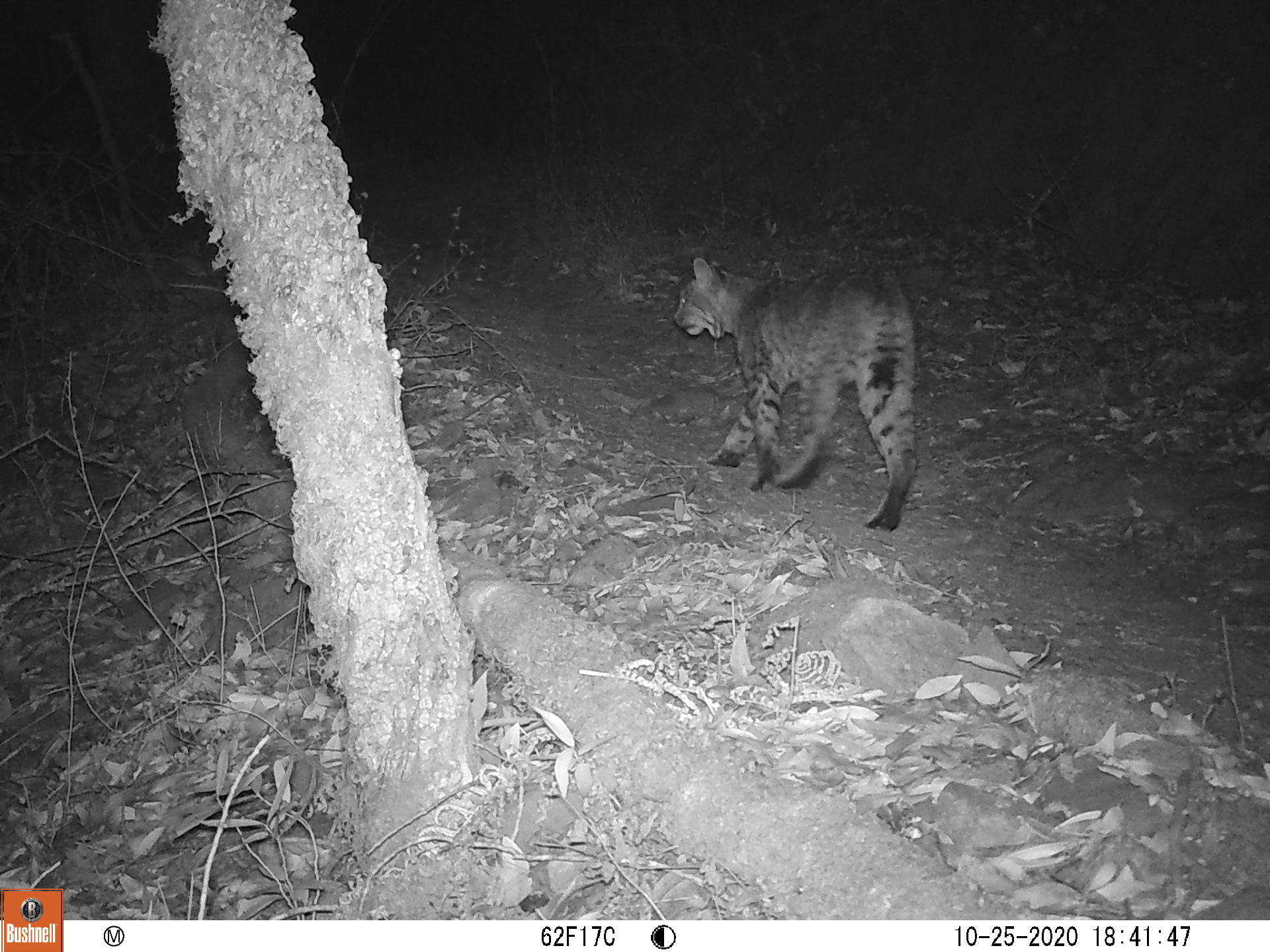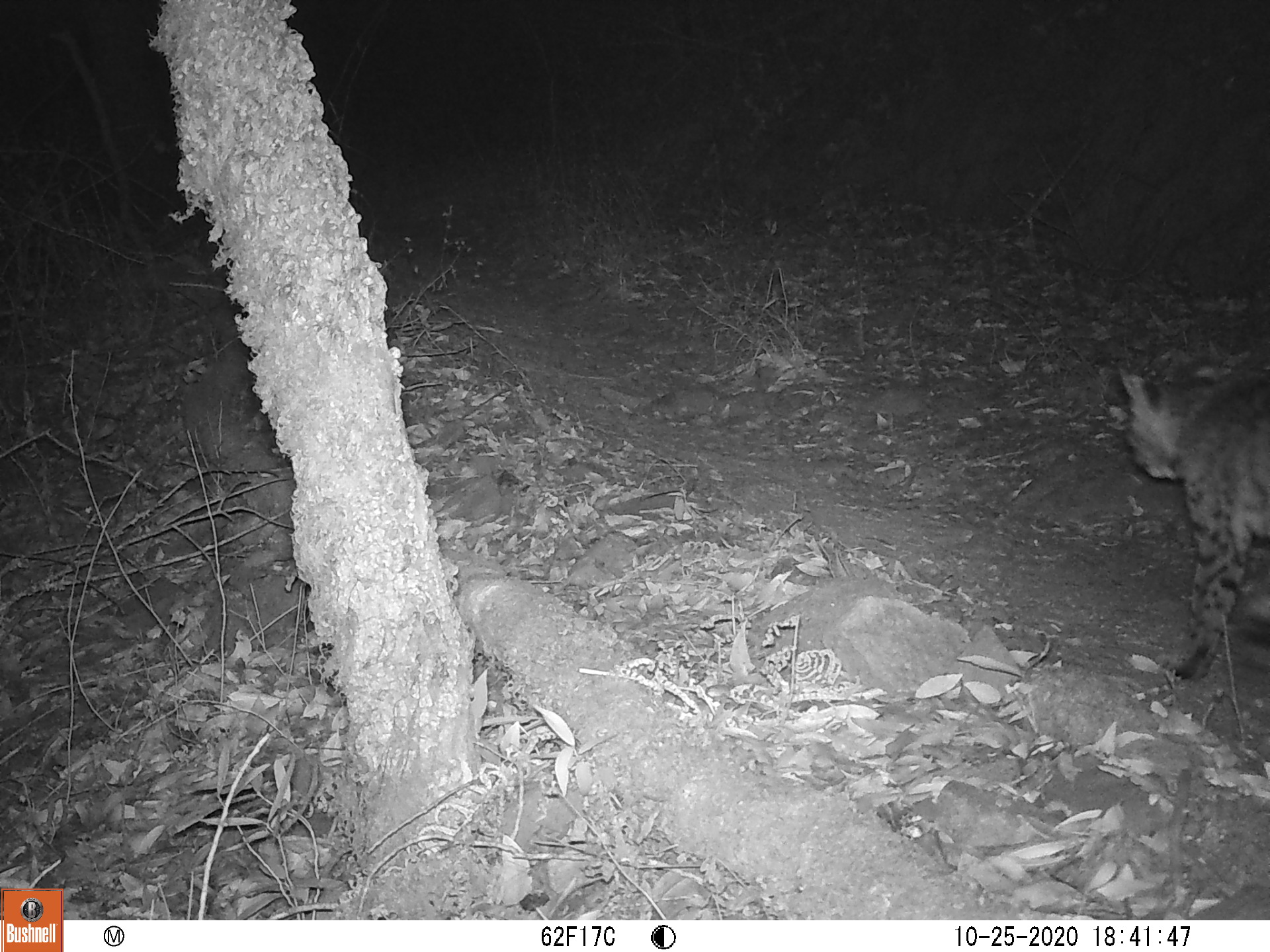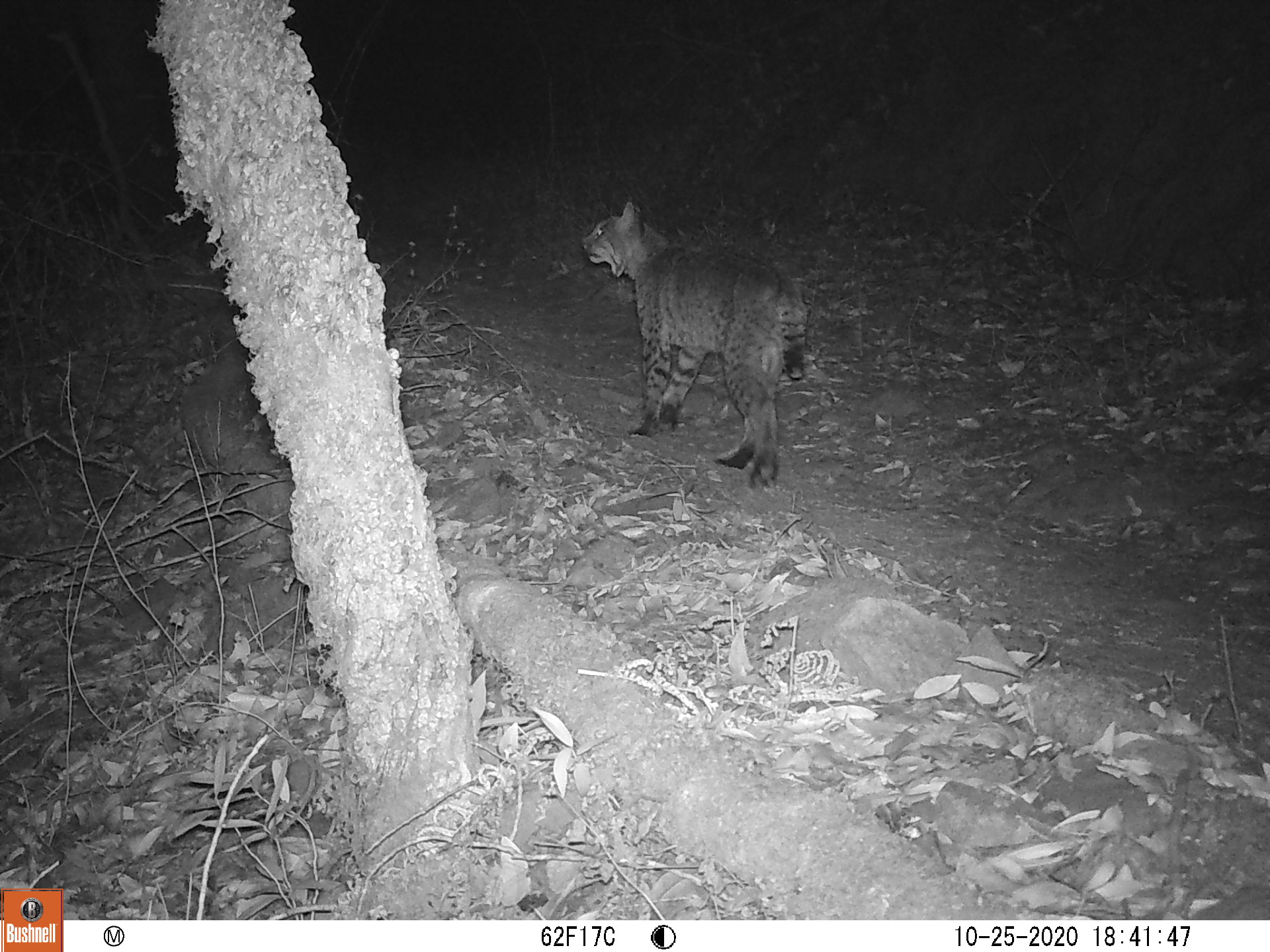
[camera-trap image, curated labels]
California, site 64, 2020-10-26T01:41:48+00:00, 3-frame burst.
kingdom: Animalia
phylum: Chordata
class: Mammalia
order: Carnivora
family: Felidae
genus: Lynx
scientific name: Lynx rufus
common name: bobcat